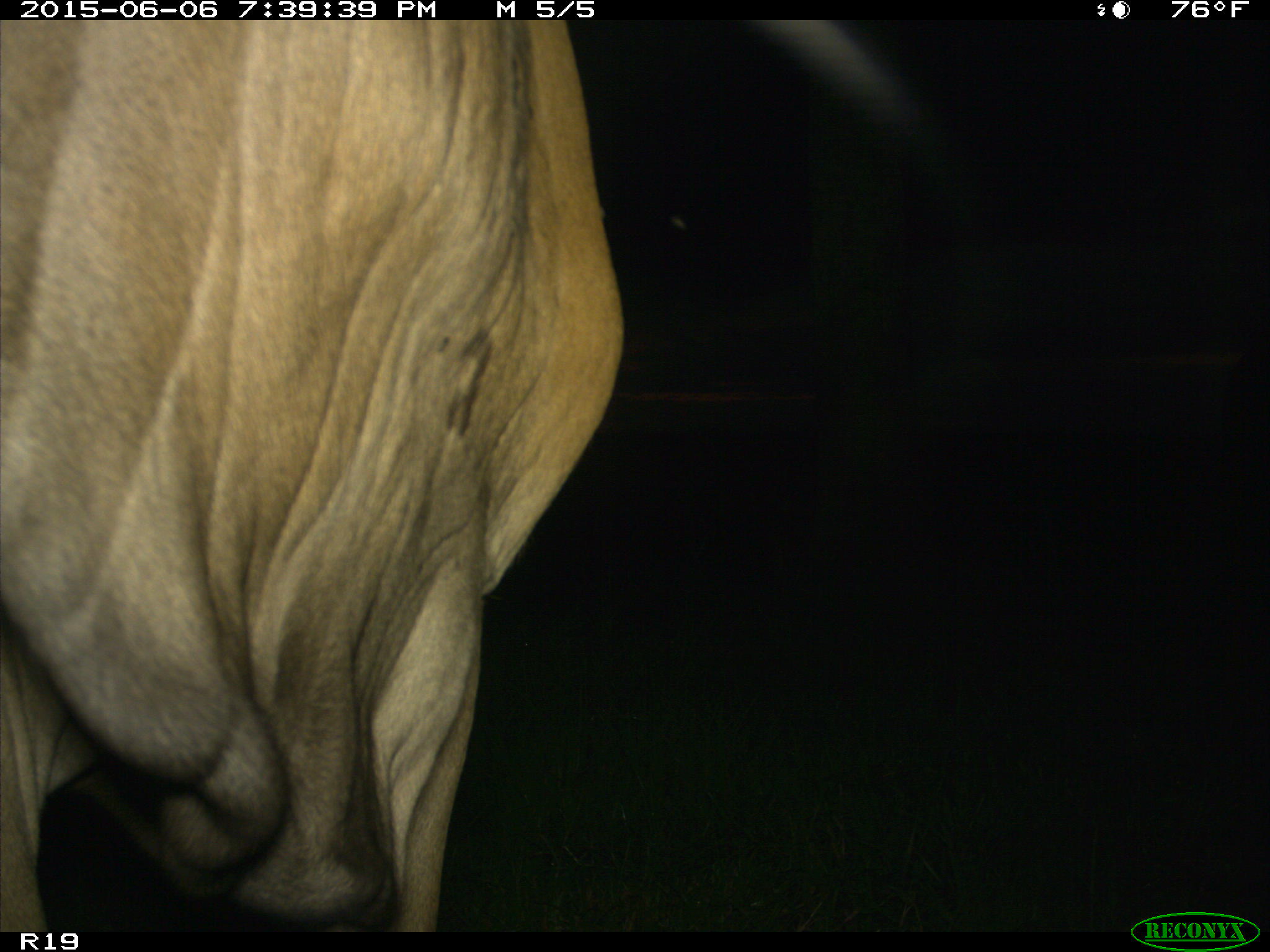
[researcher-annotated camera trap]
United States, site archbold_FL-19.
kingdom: Animalia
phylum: Chordata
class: Mammalia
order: Artiodactyla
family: Bovidae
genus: Bos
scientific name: Bos taurus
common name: domestic cow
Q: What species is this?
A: Bos taurus (domestic cow).